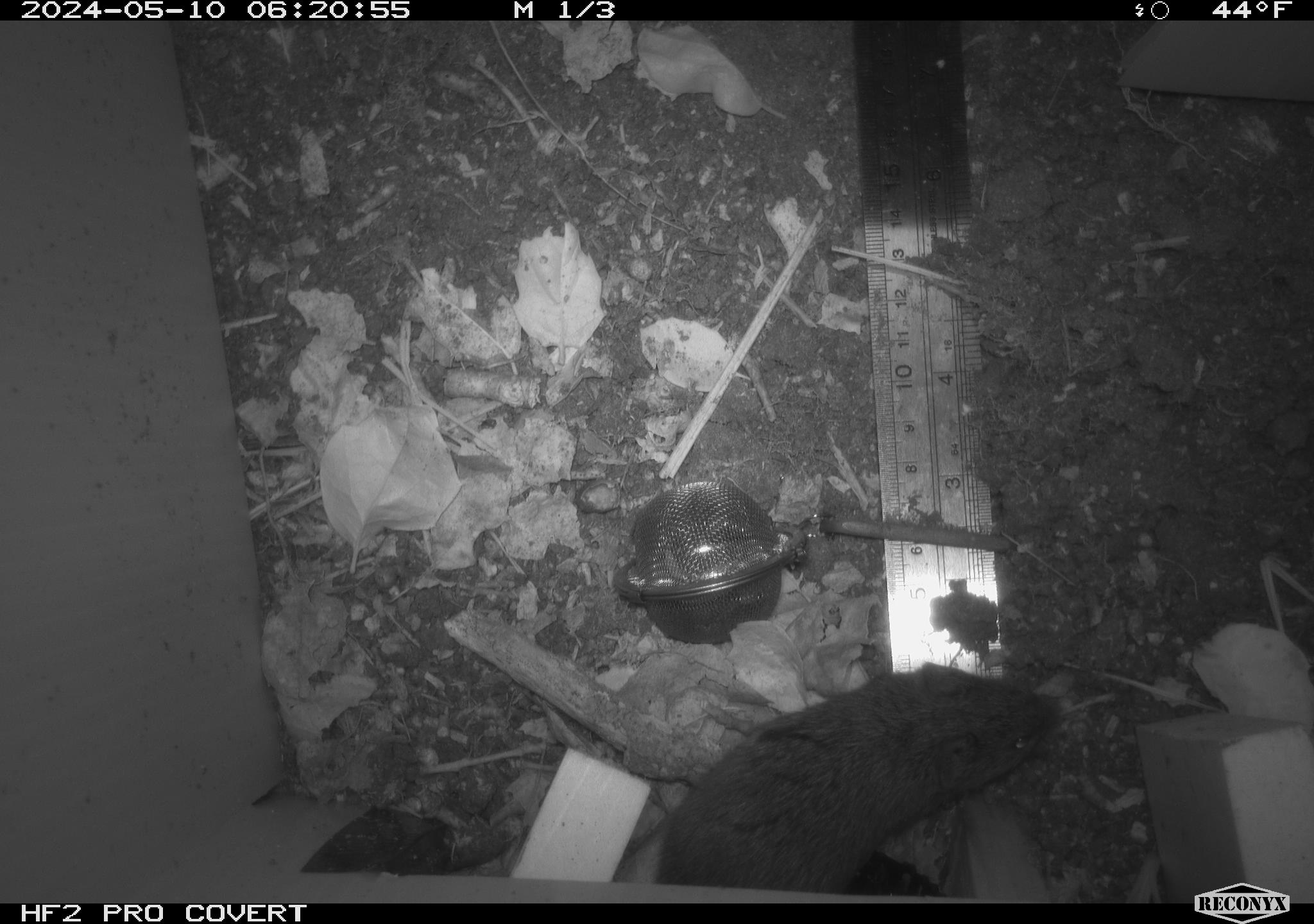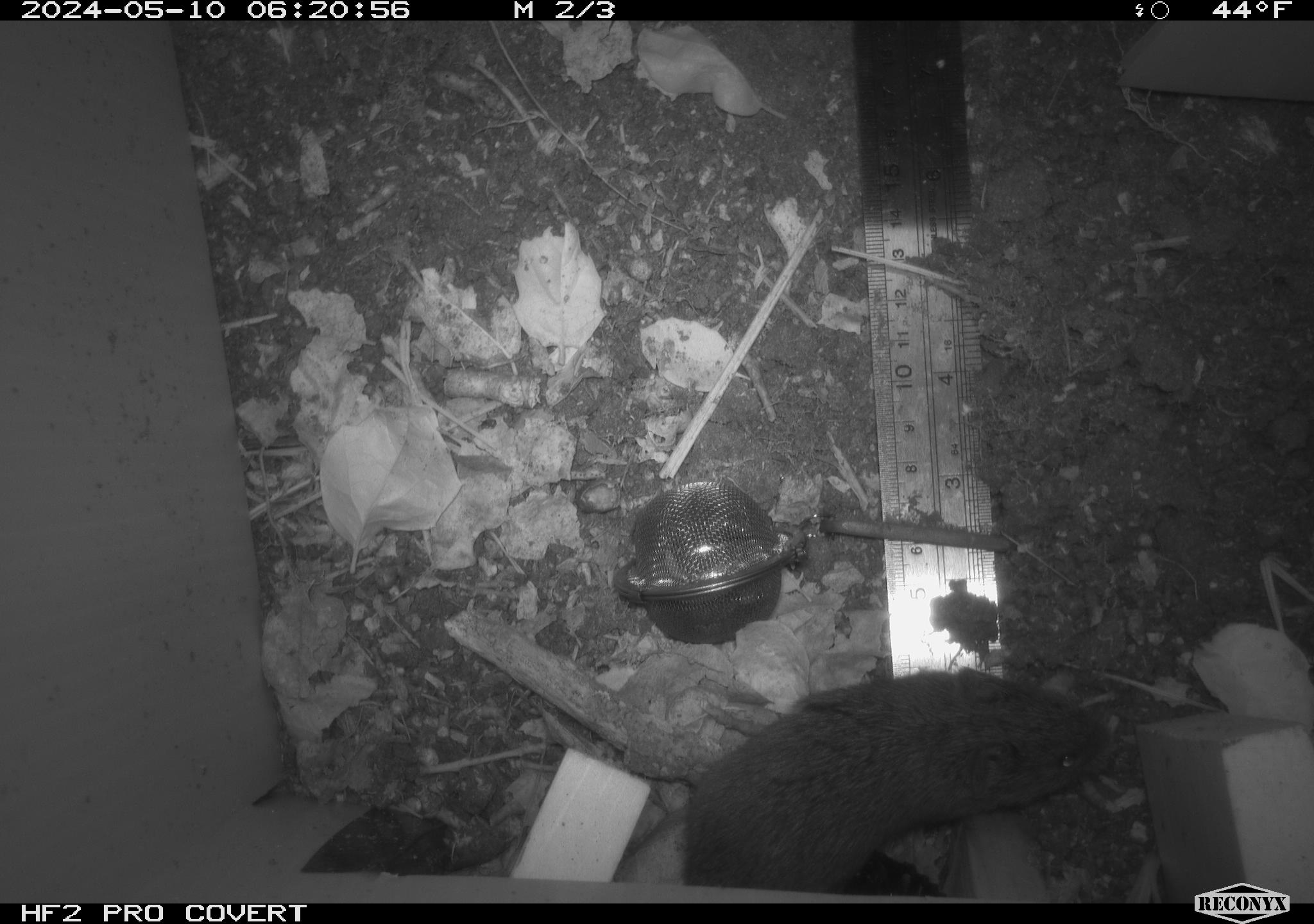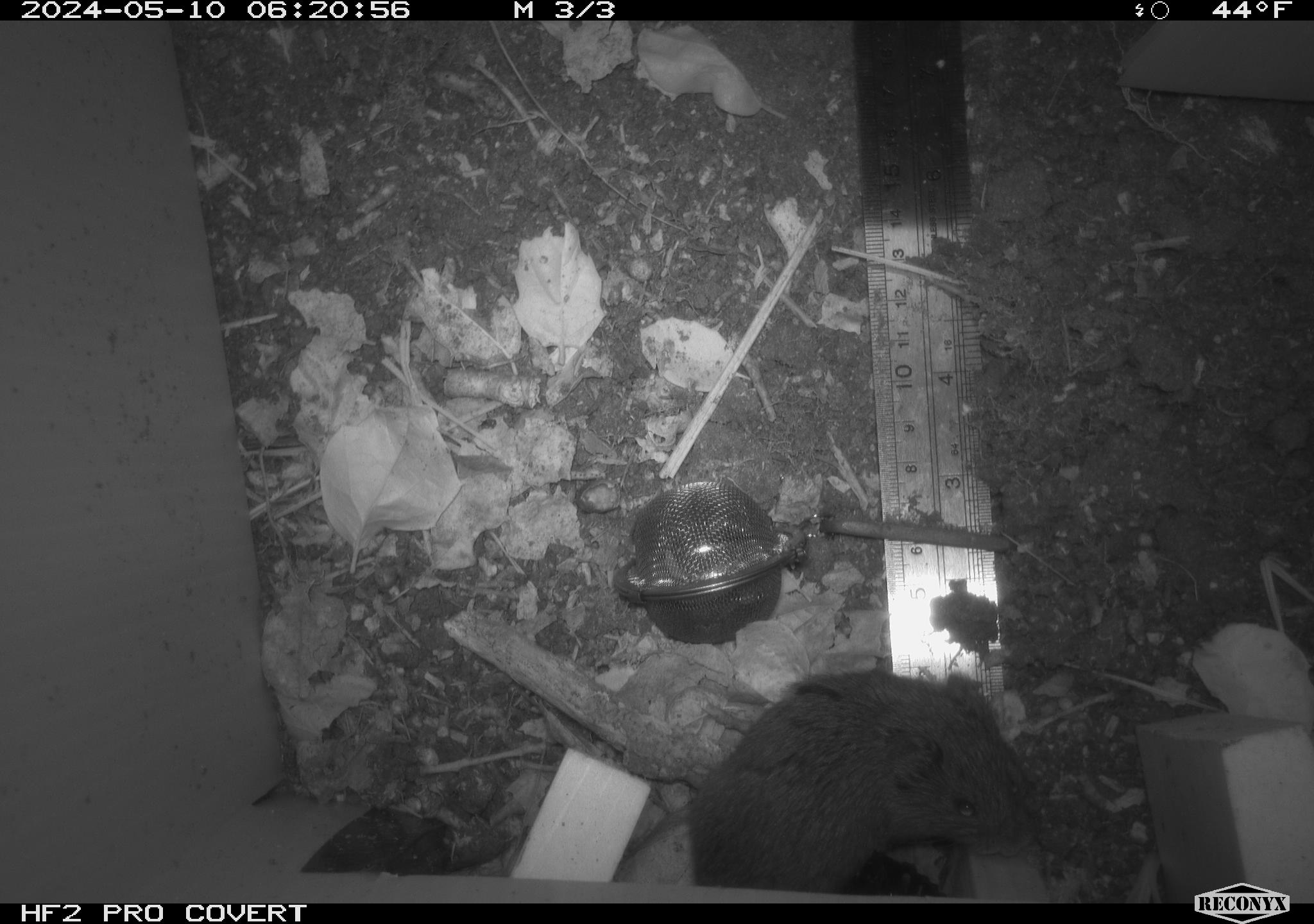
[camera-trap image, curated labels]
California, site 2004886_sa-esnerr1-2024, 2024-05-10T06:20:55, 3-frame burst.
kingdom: Animalia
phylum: Chordata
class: Mammalia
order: Rodentia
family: Cricetidae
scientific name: Cricetidae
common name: hamsters, voles, lemmings, and allies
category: cricetidae family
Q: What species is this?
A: Cricetidae family (hamsters, voles, lemmings, and allies) (Cricetidae).